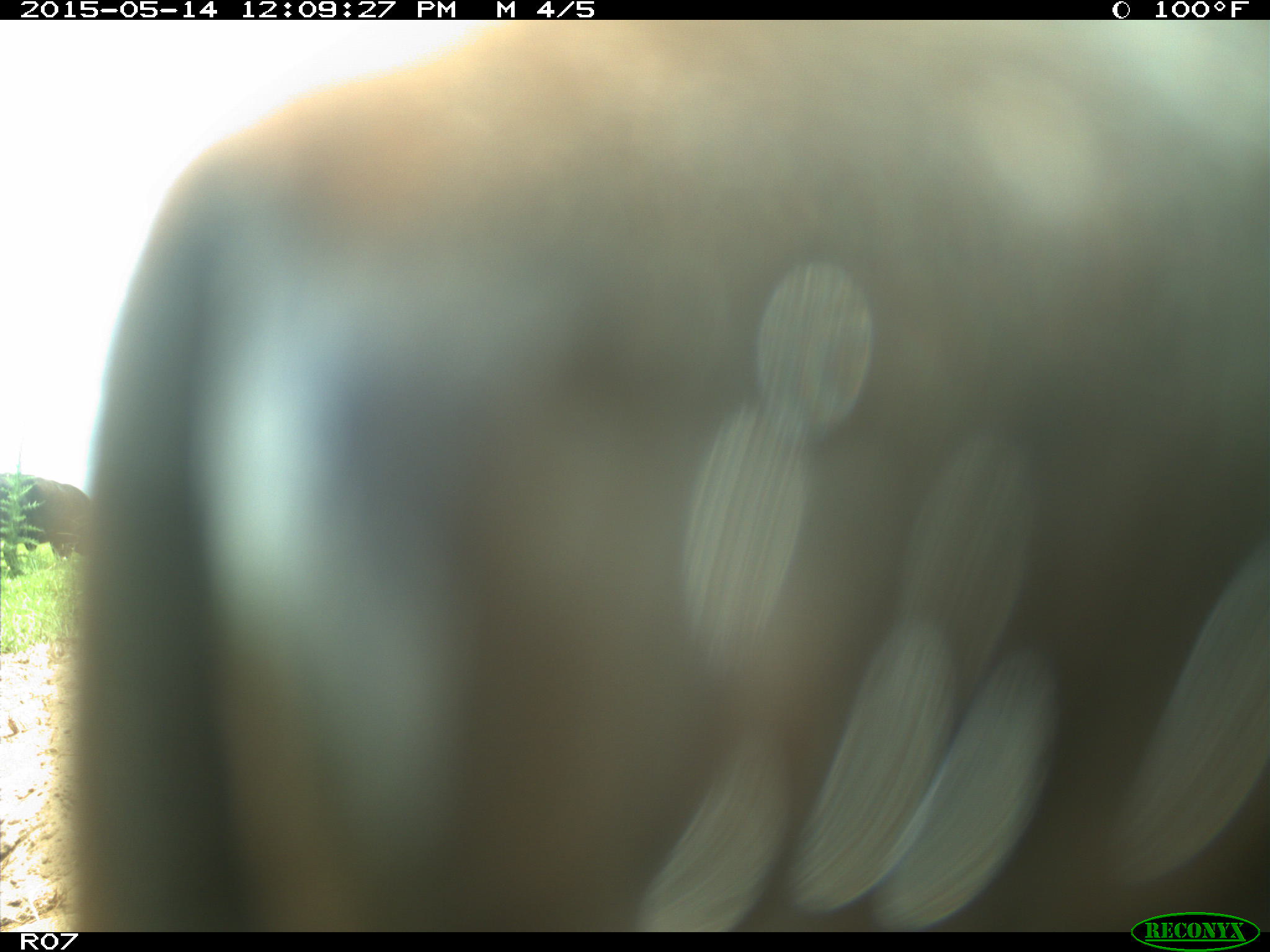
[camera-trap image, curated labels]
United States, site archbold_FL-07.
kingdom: Animalia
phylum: Chordata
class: Mammalia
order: Artiodactyla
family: Bovidae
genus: Bos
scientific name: Bos taurus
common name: domestic cow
Bos taurus (domestic cow).